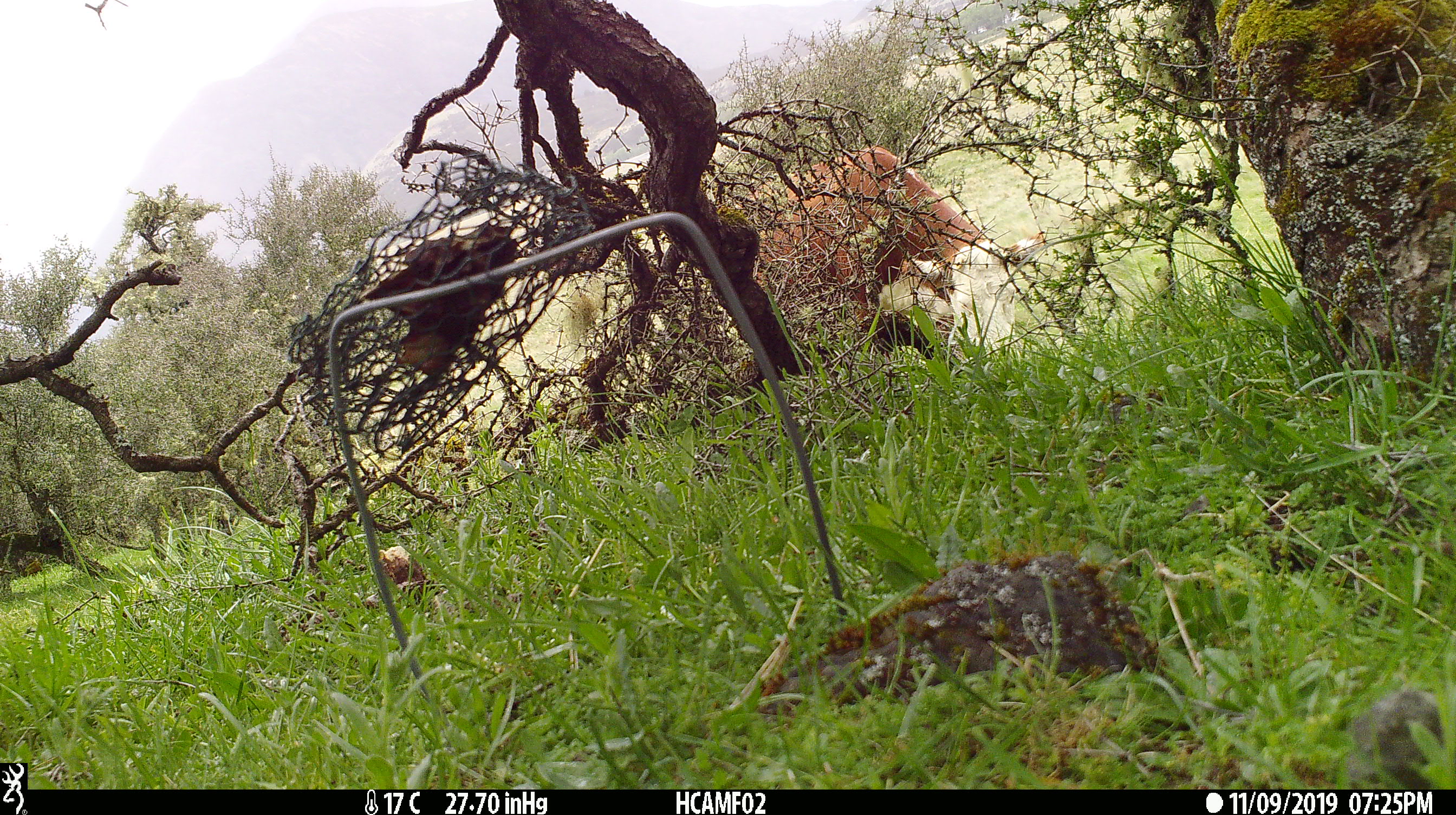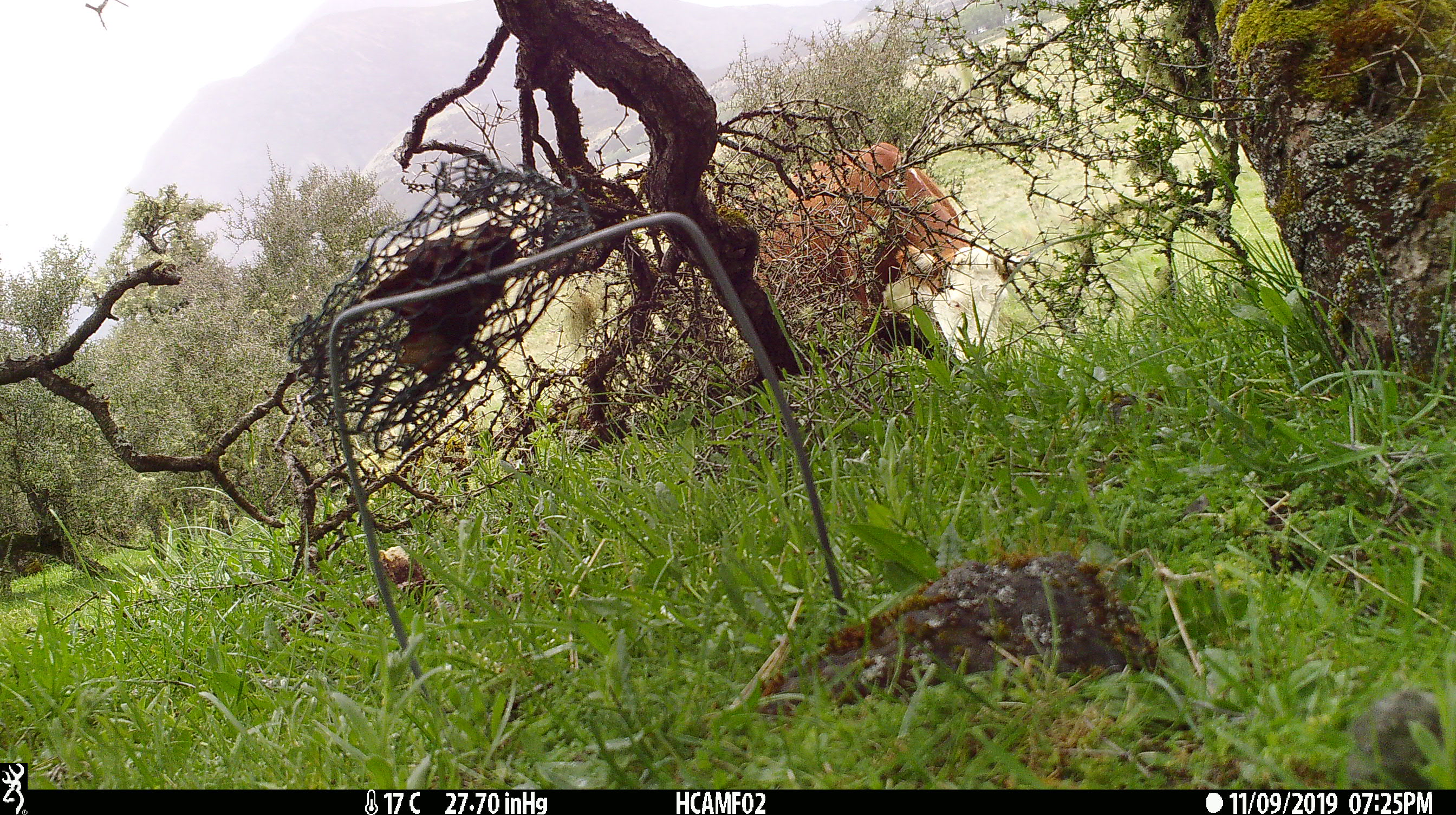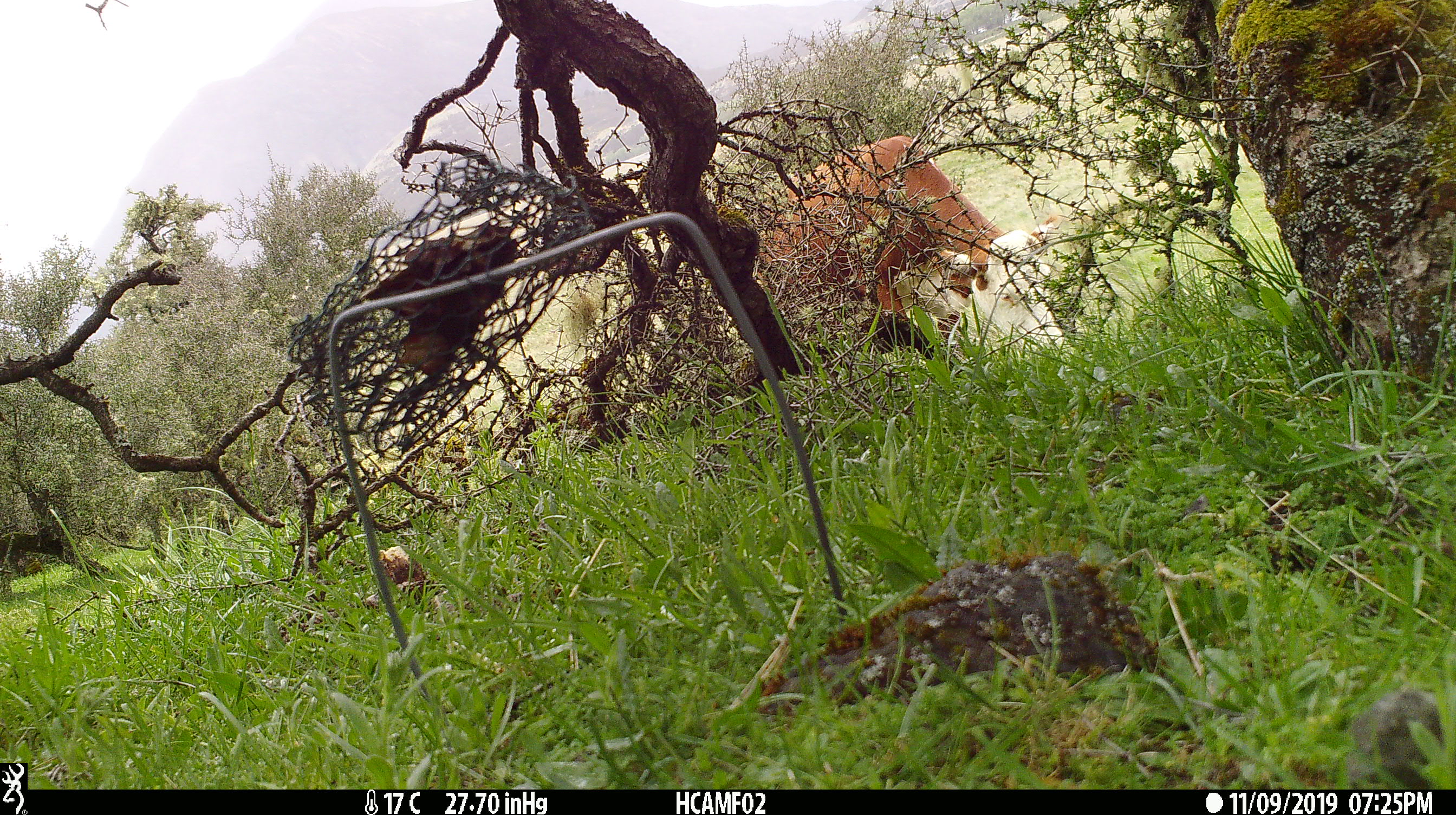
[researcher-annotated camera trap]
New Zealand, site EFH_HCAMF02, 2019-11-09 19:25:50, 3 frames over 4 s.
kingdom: Animalia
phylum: Chordata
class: Mammalia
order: Artiodactyla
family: Bovidae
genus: Bos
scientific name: Bos taurus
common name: domestic cow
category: cow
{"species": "cow (domestic cow) (Bos taurus)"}